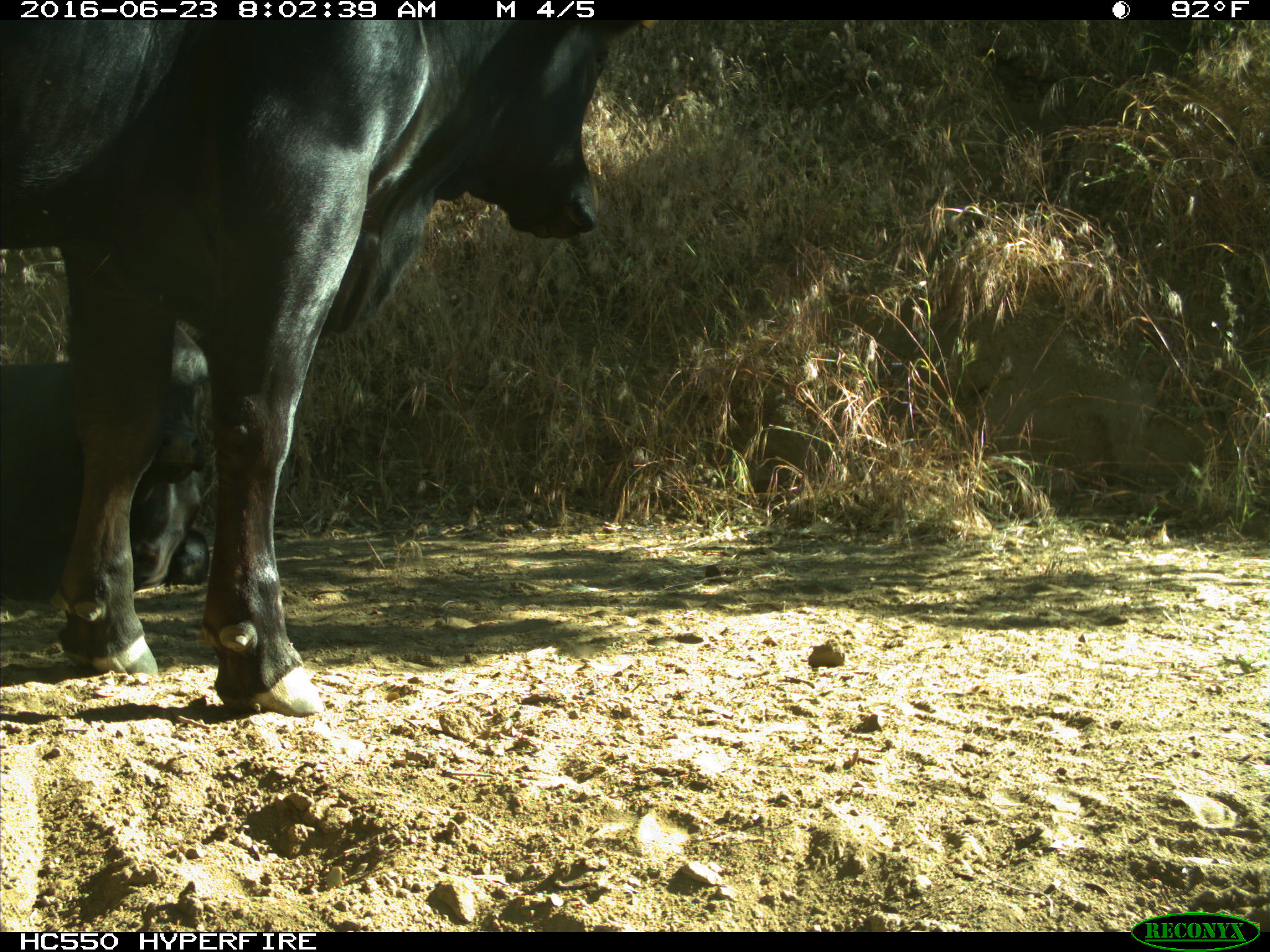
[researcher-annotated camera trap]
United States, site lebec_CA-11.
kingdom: Animalia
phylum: Chordata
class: Mammalia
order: Artiodactyla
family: Bovidae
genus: Bos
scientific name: Bos taurus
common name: domestic cow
Bos taurus (domestic cow).